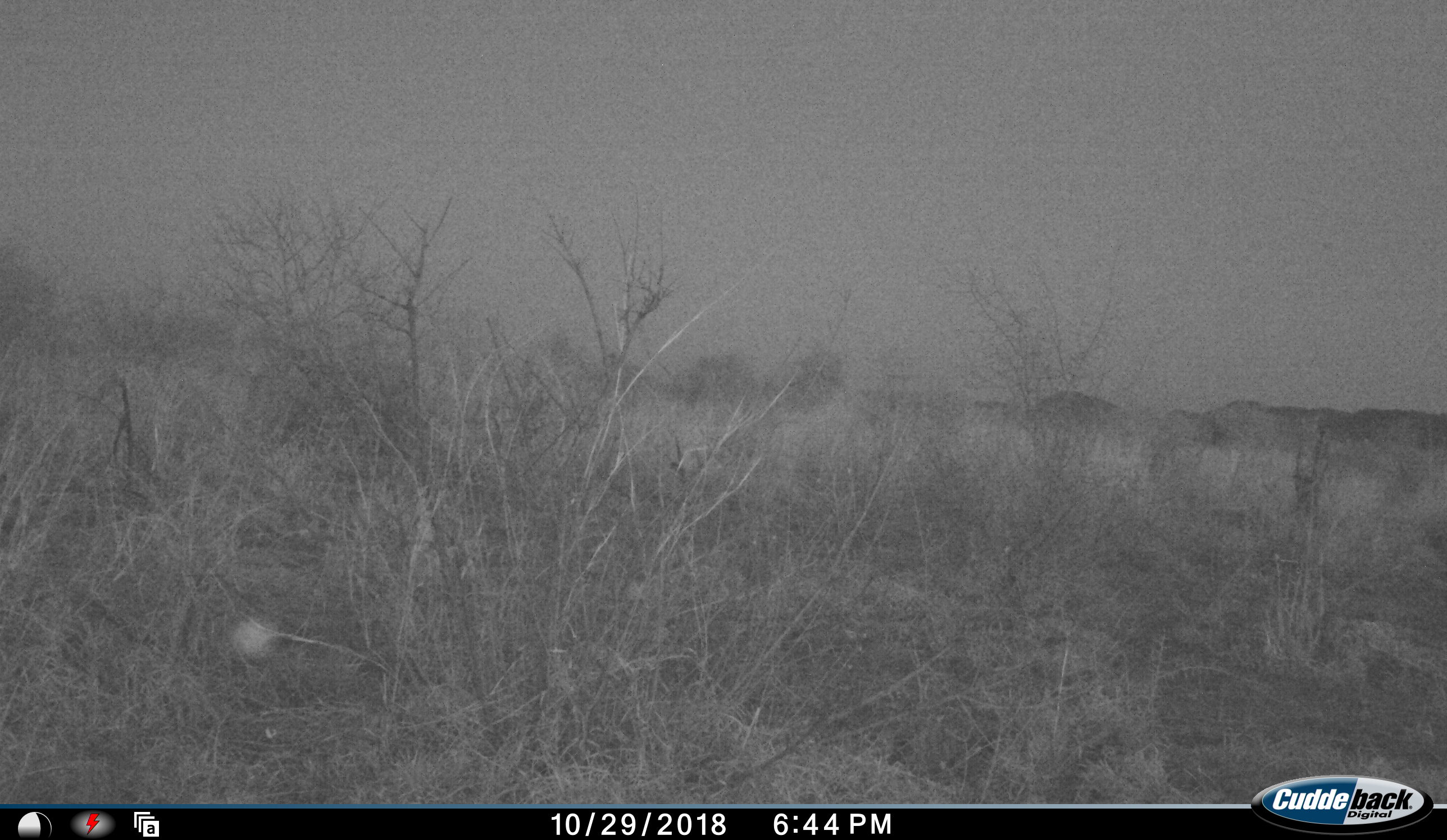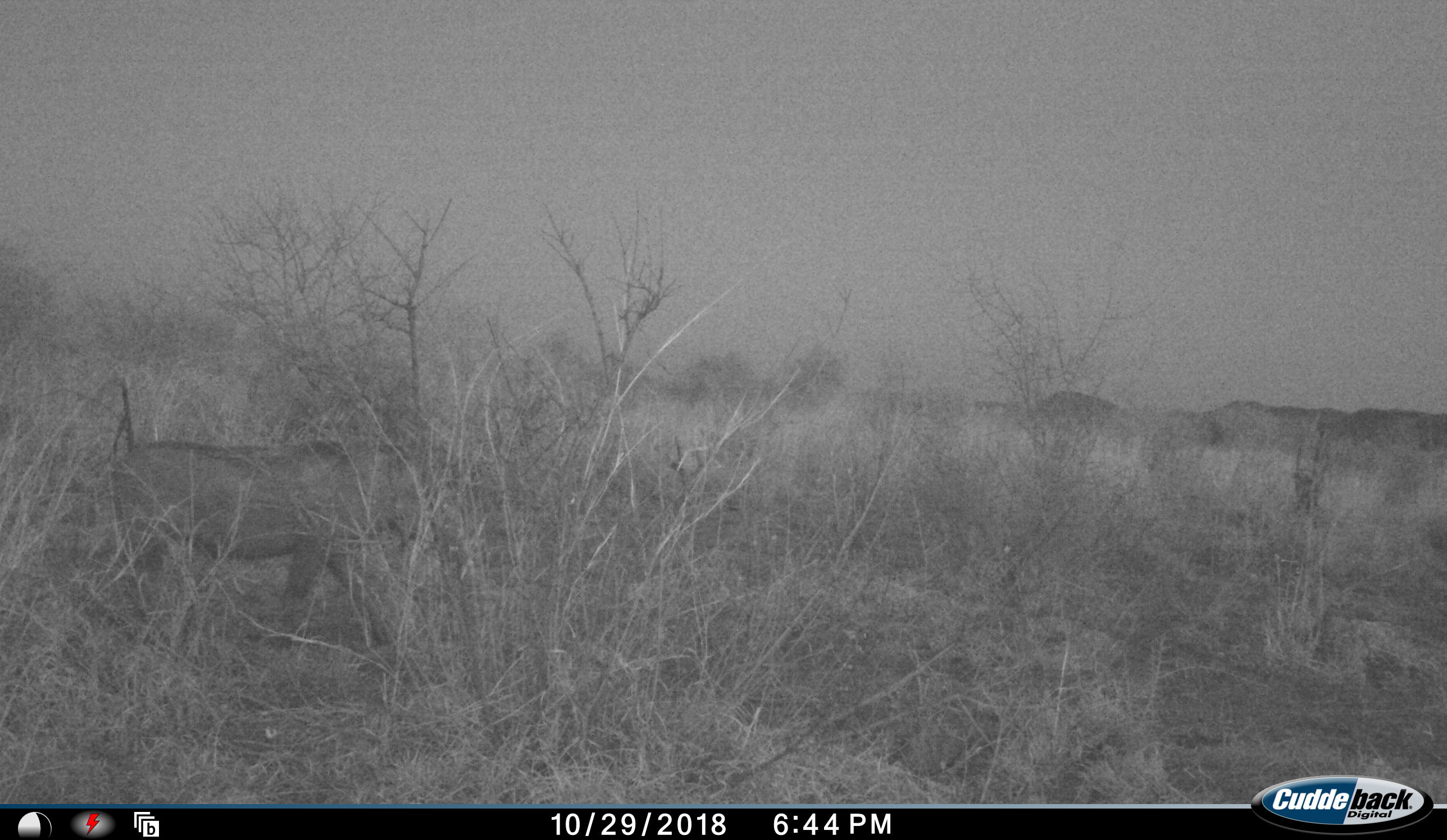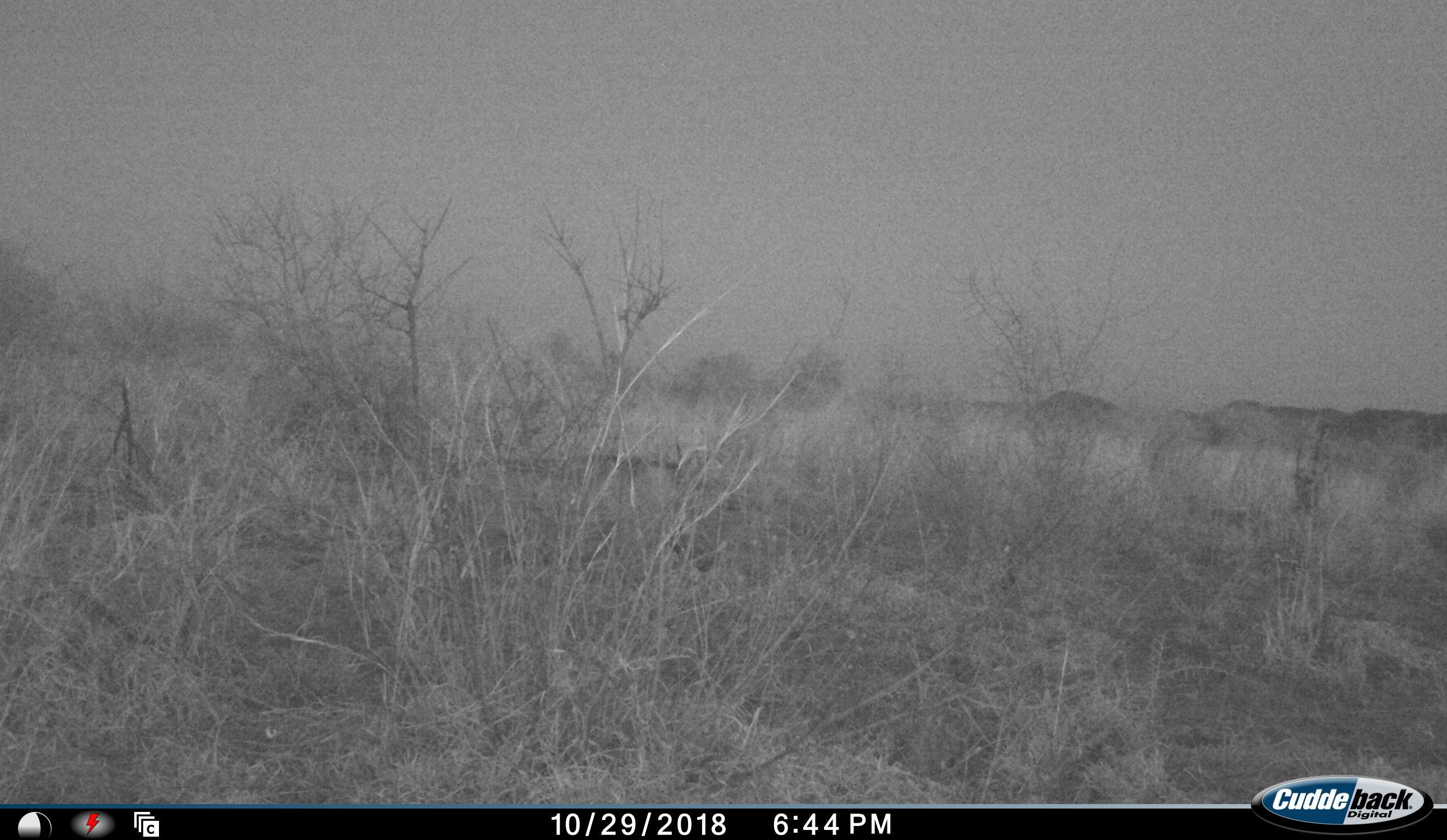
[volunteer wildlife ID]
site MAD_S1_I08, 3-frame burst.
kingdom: Animalia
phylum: Chordata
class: Mammalia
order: Artiodactyla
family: Suidae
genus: Phacochoerus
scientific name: Phacochoerus africanus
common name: warthog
Warthog (Phacochoerus africanus), count 1. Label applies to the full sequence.